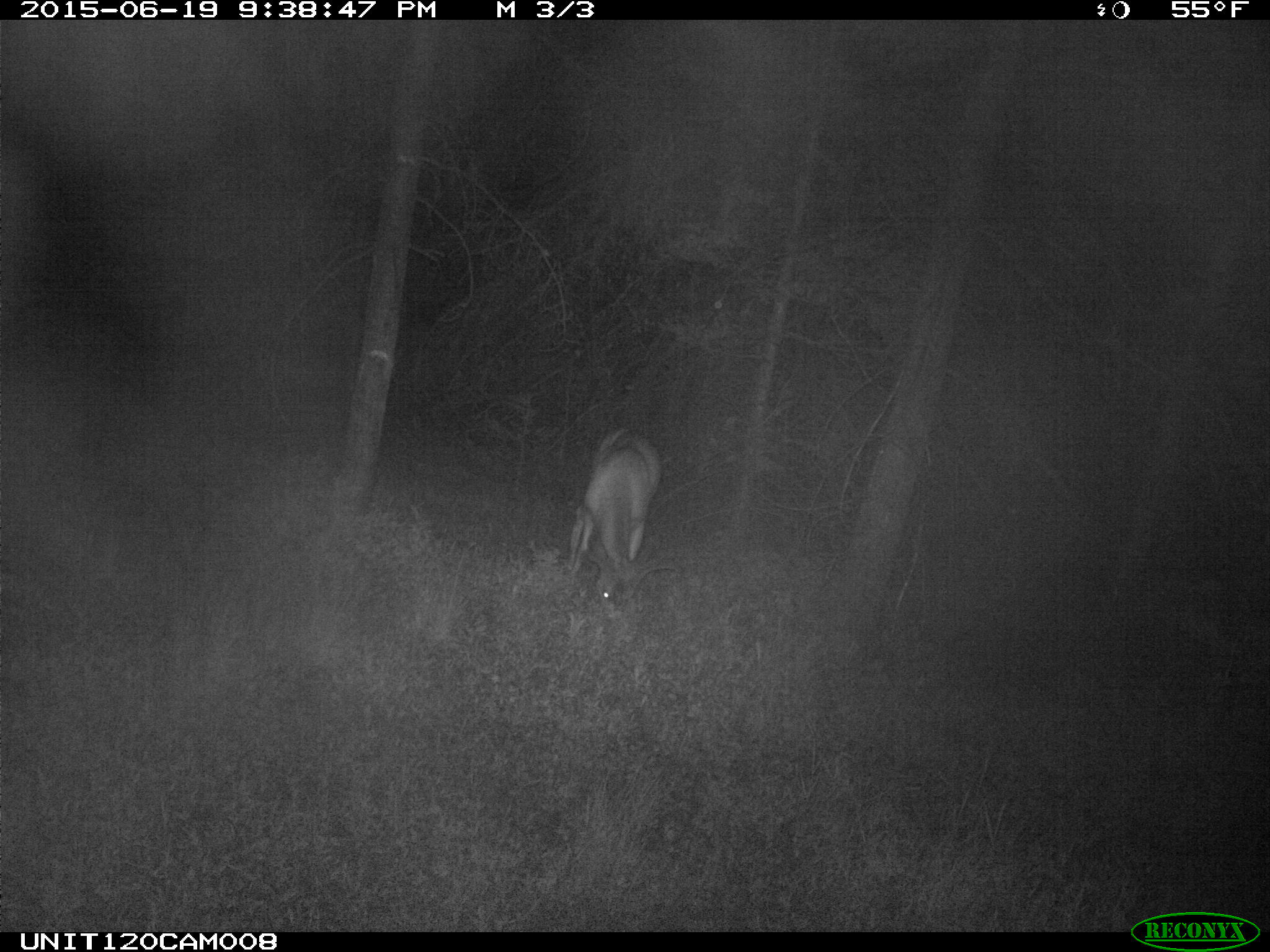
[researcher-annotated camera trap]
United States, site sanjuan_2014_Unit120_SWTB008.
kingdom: Animalia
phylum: Chordata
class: Mammalia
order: Artiodactyla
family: Cervidae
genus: Odocoileus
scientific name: Odocoileus hemionus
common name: mule deer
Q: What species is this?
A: Odocoileus hemionus (mule deer).